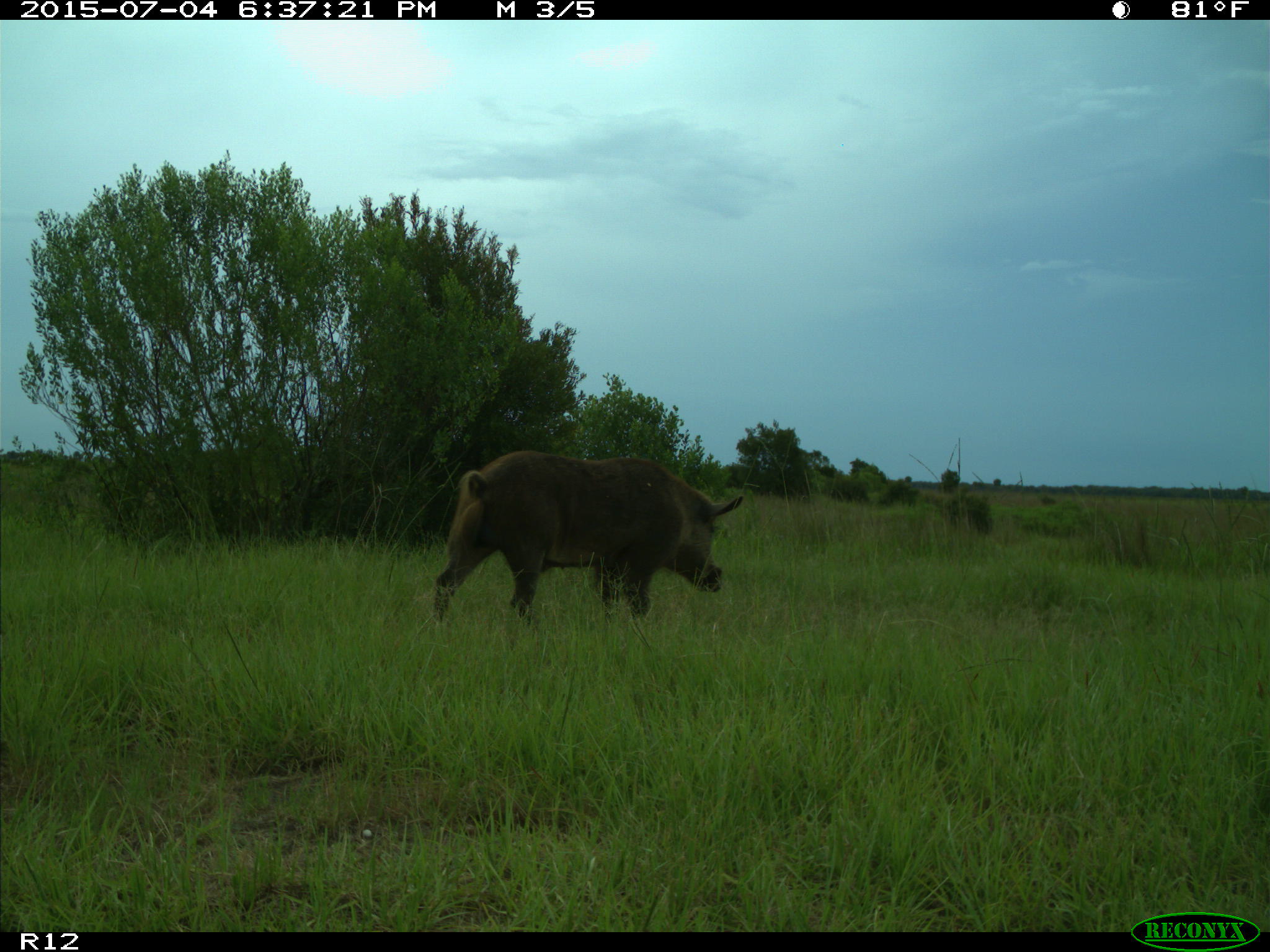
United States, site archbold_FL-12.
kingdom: Animalia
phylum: Chordata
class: Mammalia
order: Artiodactyla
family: Suidae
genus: Sus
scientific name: Sus scrofa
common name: wild boar